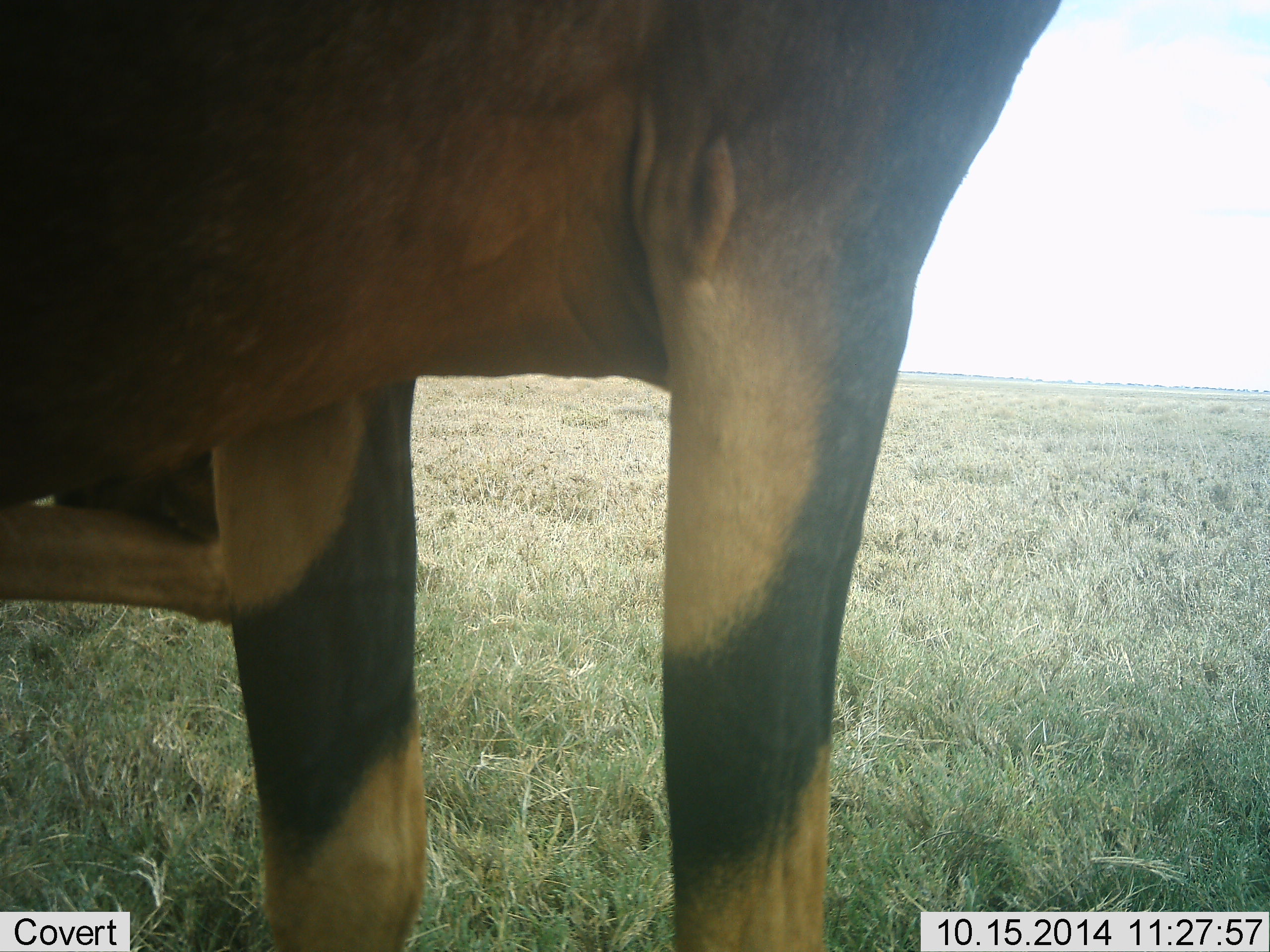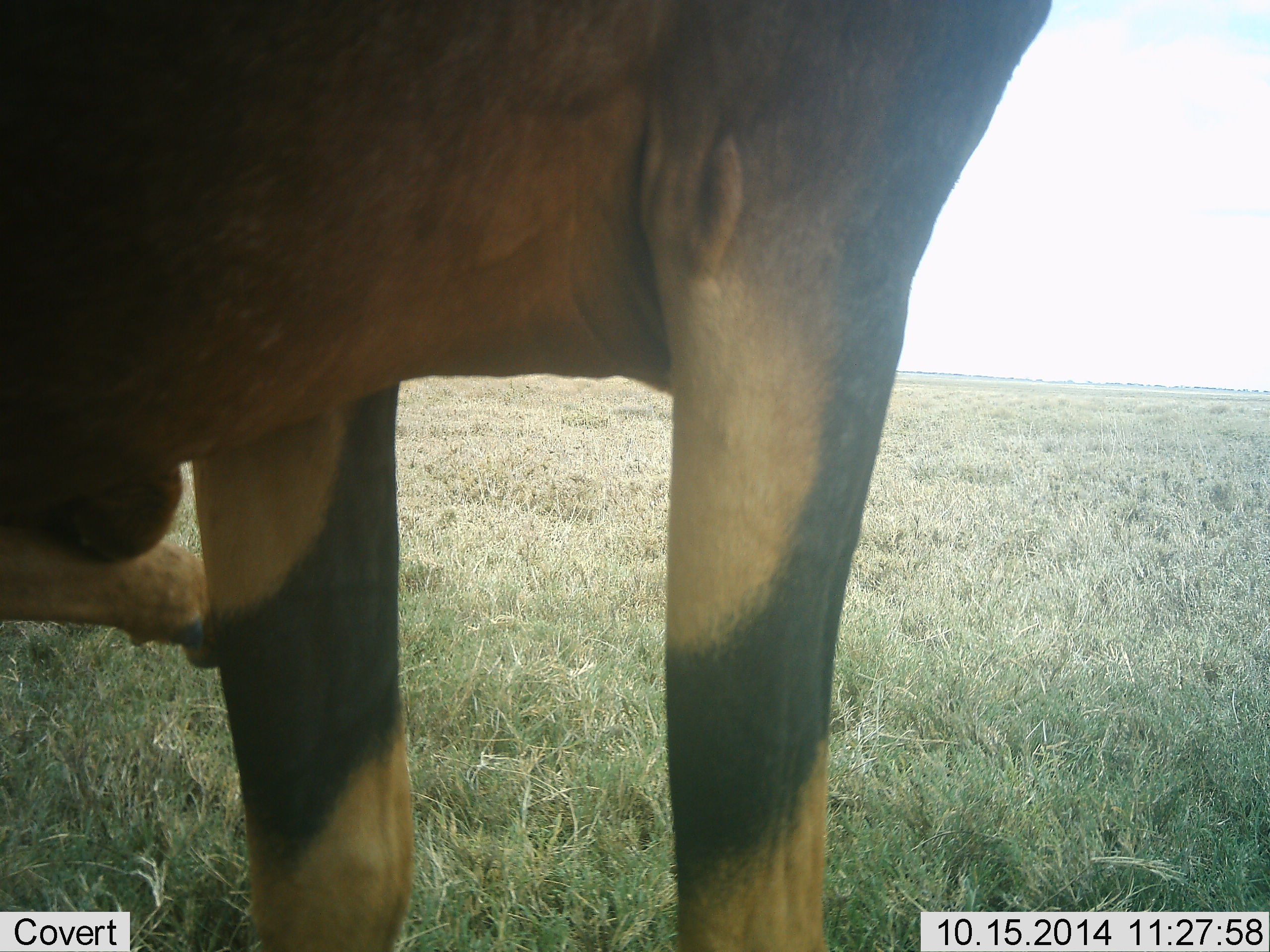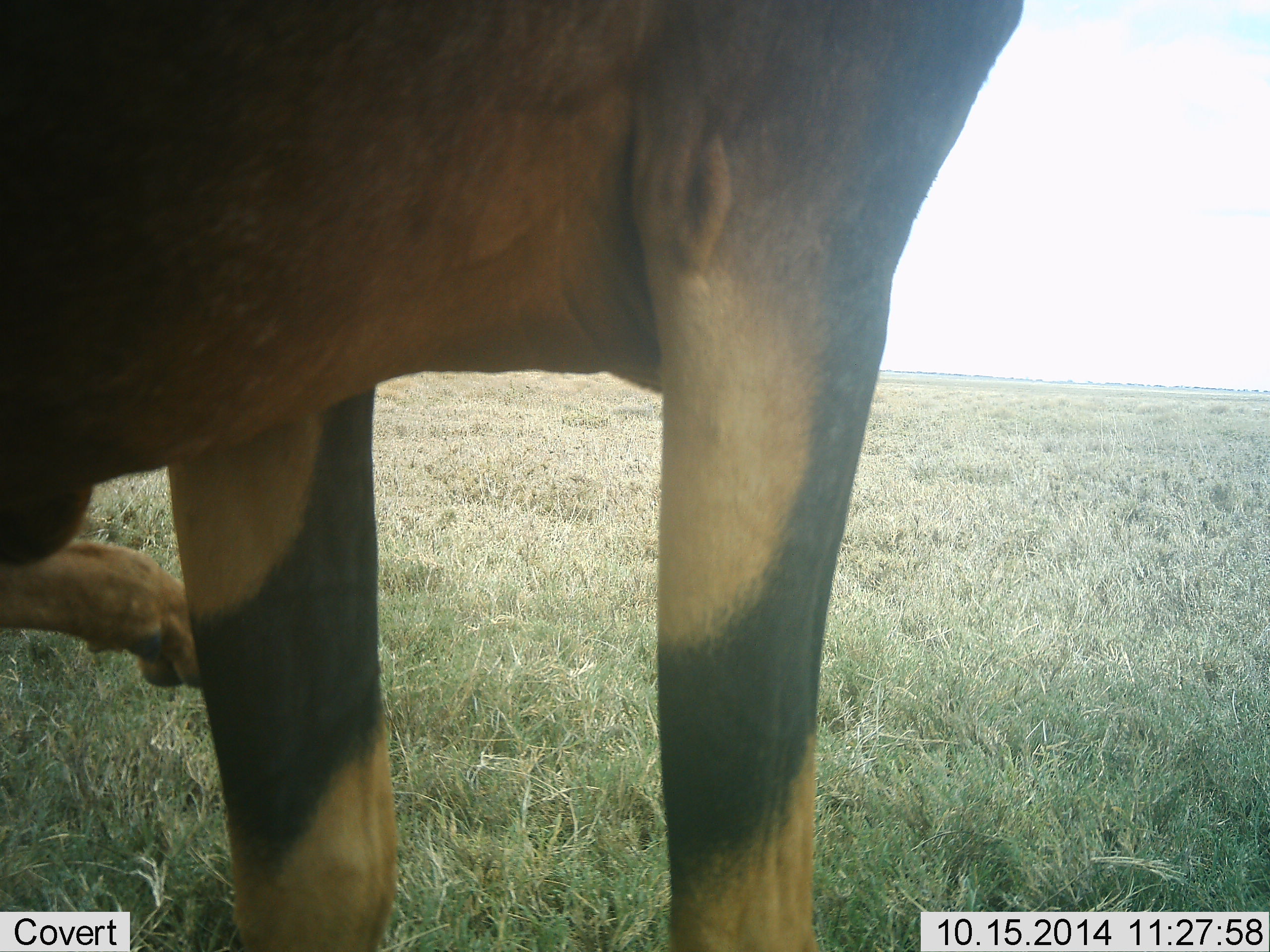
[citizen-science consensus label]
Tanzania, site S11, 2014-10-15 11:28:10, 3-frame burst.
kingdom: Animalia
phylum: Chordata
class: Mammalia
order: Artiodactyla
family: Bovidae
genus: Damaliscus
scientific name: Damaliscus lunatus jimela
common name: topi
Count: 1.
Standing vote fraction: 80%.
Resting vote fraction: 0%.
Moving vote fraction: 0%.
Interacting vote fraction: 20%.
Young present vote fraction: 0%.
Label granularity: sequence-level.